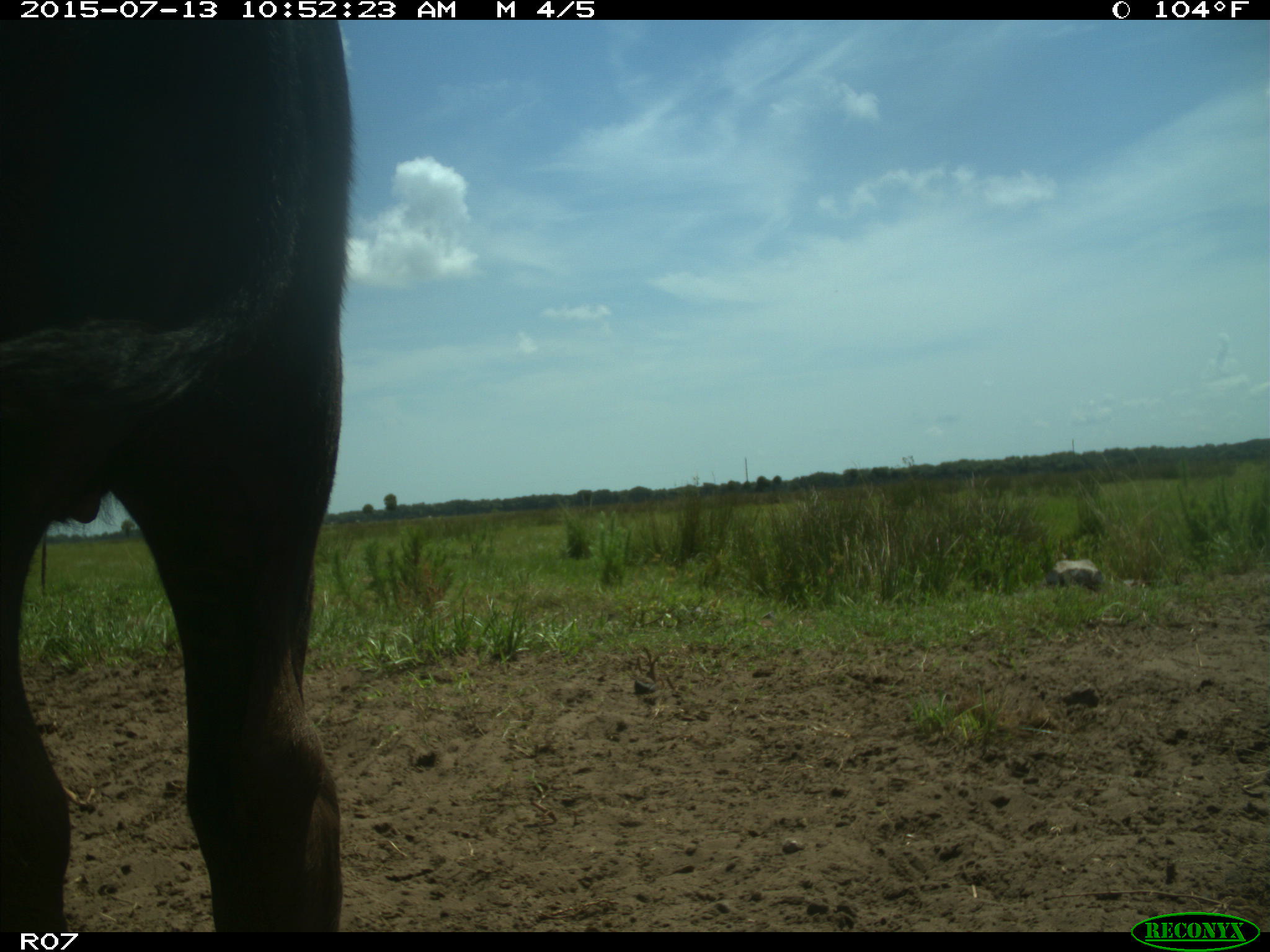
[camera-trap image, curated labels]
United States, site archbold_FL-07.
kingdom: Animalia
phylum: Chordata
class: Mammalia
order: Artiodactyla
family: Bovidae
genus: Bos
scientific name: Bos taurus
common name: domestic cow